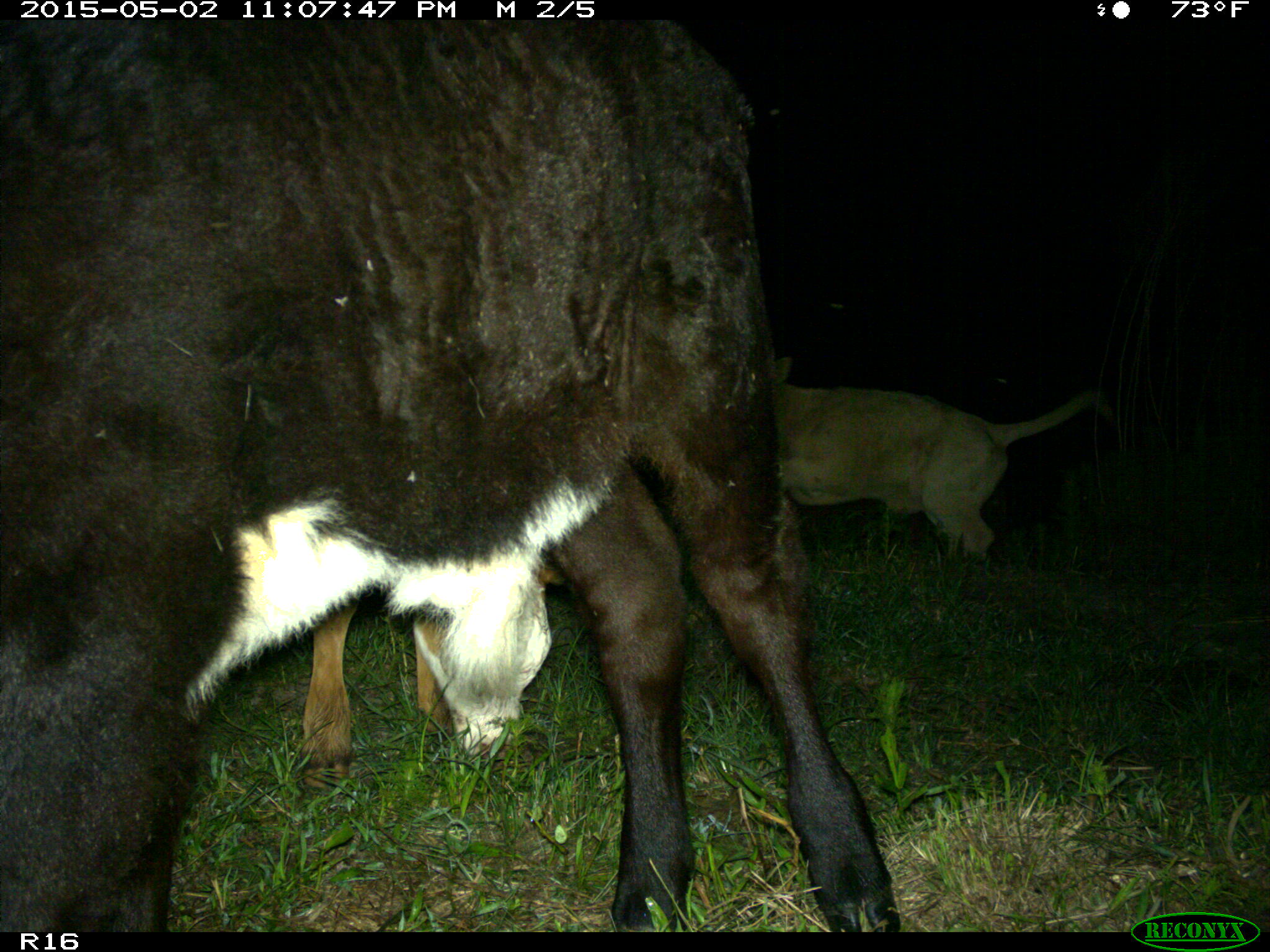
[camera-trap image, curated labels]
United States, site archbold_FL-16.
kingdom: Animalia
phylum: Chordata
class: Mammalia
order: Artiodactyla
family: Bovidae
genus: Bos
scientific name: Bos taurus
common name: domestic cow